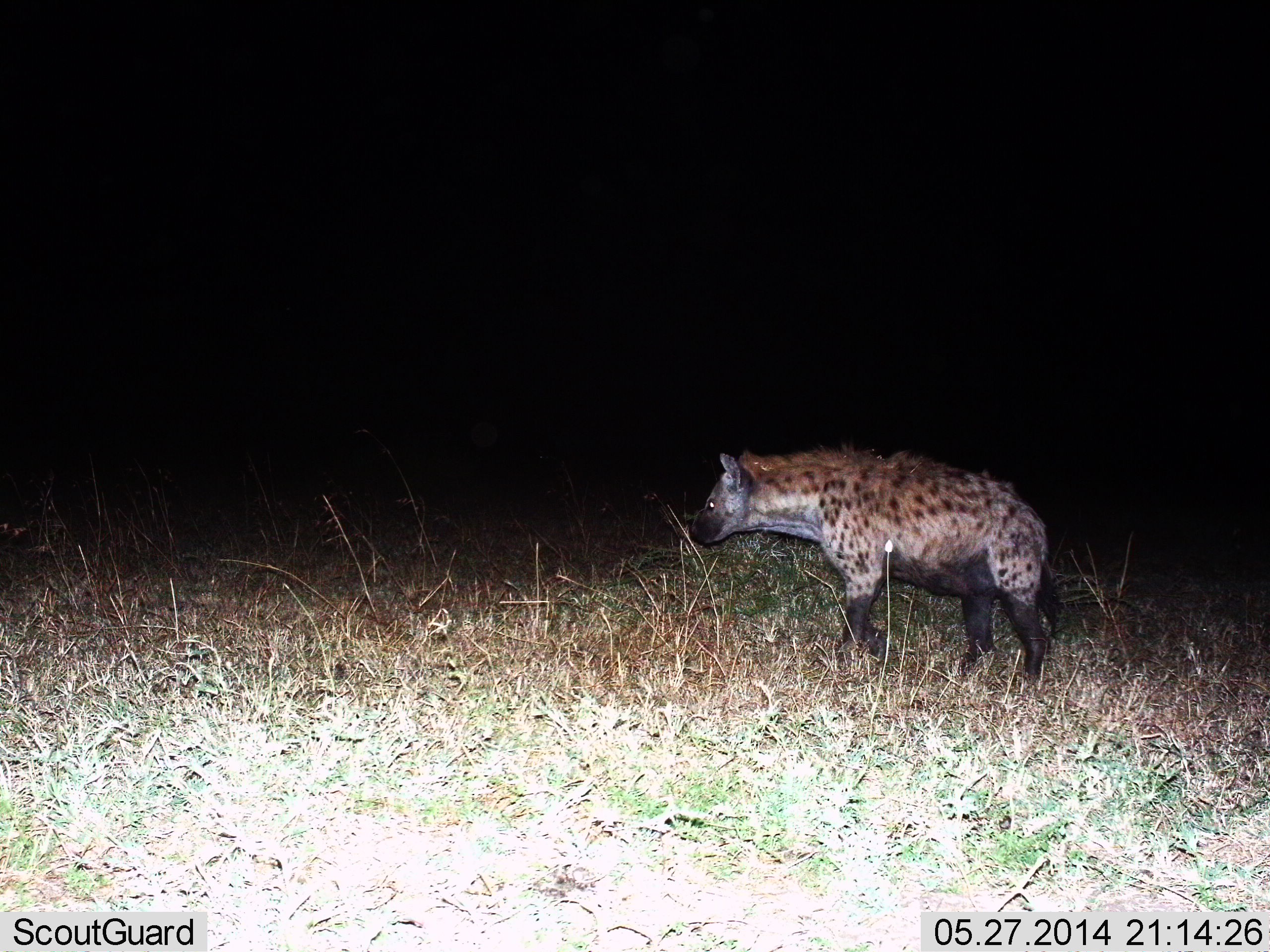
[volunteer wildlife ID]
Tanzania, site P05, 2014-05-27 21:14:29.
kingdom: Animalia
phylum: Chordata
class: Mammalia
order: Carnivora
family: Hyaenidae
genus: Crocuta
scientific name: Crocuta crocuta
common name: spotted hyena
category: hyenaspotted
Hyenaspotted (spotted hyena) (Crocuta crocuta), count 1. Behavior (volunteer vote fractions): standing 60%, resting 0%, moving 40%, interacting 0%. Young present (vote fraction): 0%. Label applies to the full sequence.